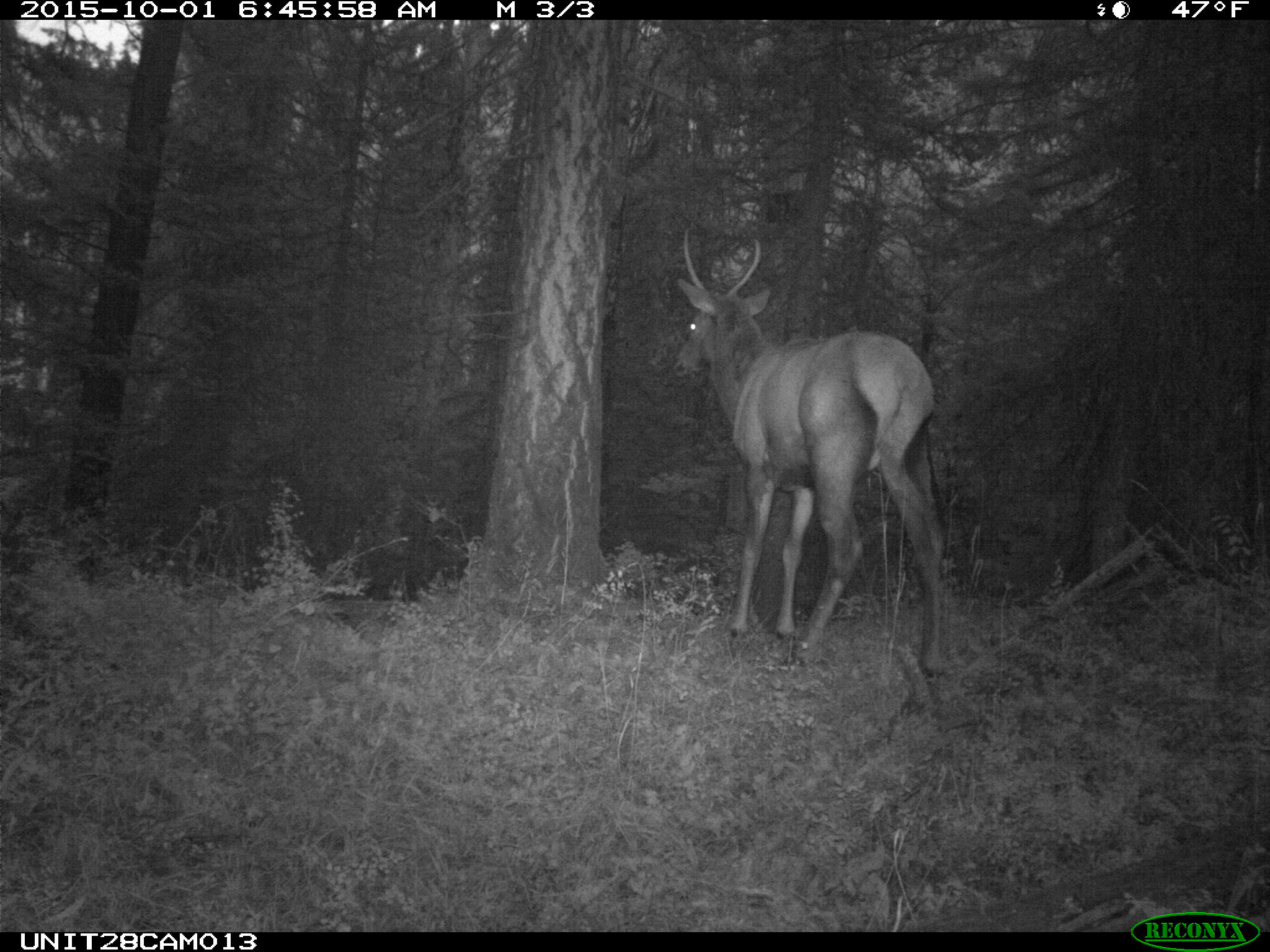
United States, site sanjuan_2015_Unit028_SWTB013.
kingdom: Animalia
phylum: Chordata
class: Mammalia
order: Artiodactyla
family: Cervidae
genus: Cervus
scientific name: Cervus elaphus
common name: red deer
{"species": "Cervus elaphus (red deer)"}